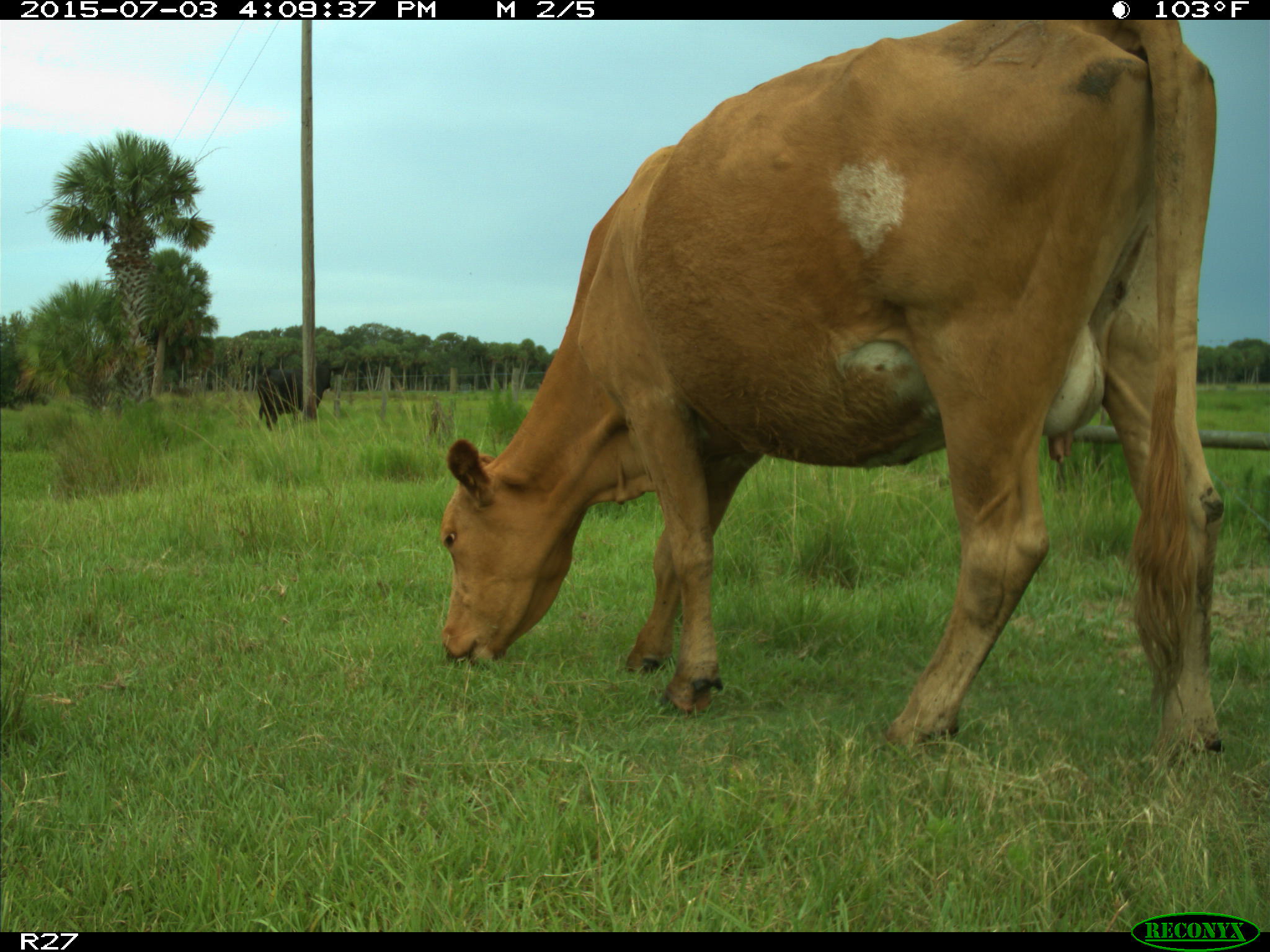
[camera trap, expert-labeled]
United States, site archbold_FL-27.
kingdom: Animalia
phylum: Chordata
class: Mammalia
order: Artiodactyla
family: Bovidae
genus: Bos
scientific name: Bos taurus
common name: domestic cow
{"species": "Bos taurus (domestic cow)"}